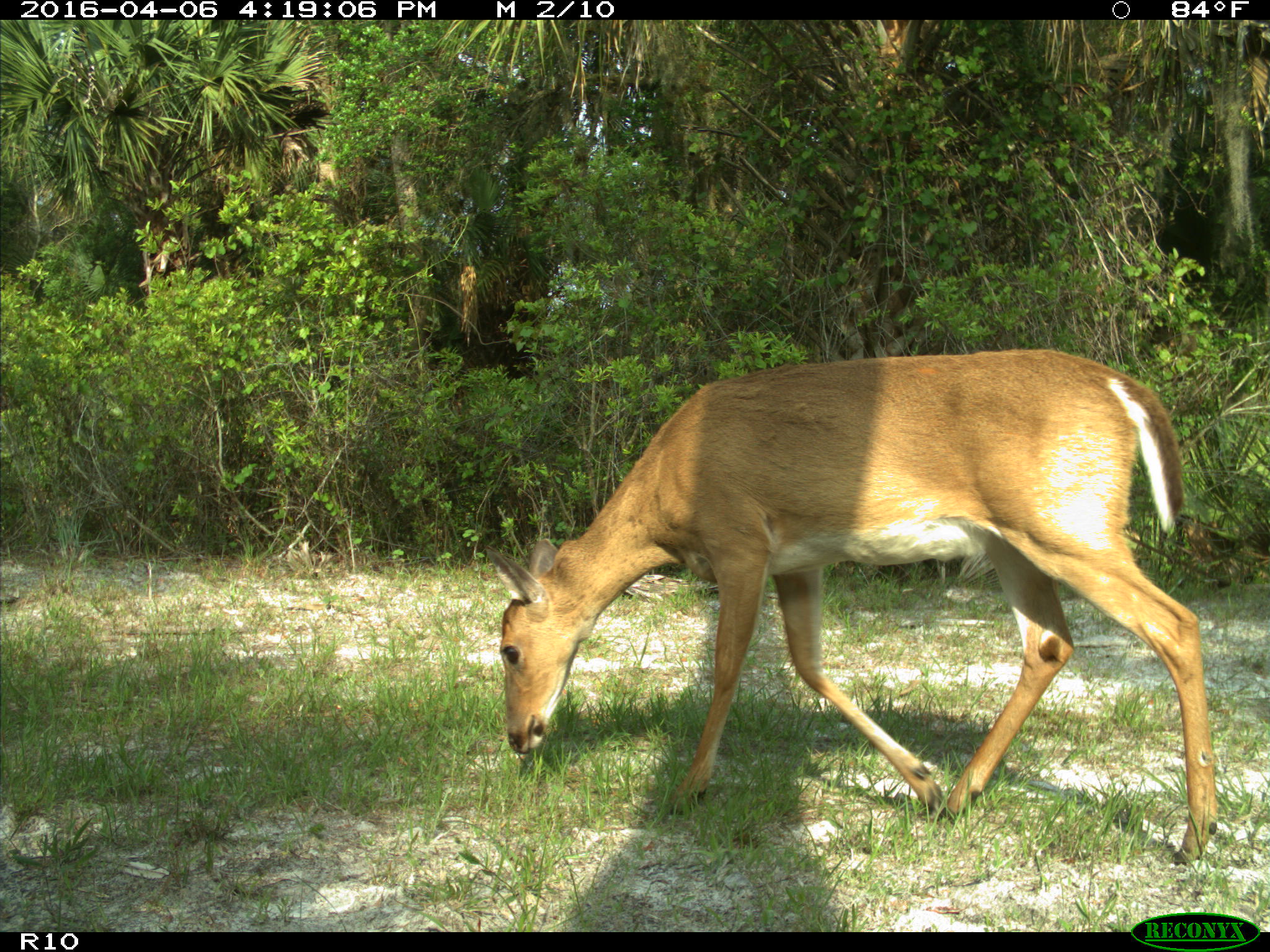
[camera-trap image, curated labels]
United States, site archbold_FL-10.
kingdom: Animalia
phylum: Chordata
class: Mammalia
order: Artiodactyla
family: Cervidae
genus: Odocoileus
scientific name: Odocoileus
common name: deer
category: unidentified deer